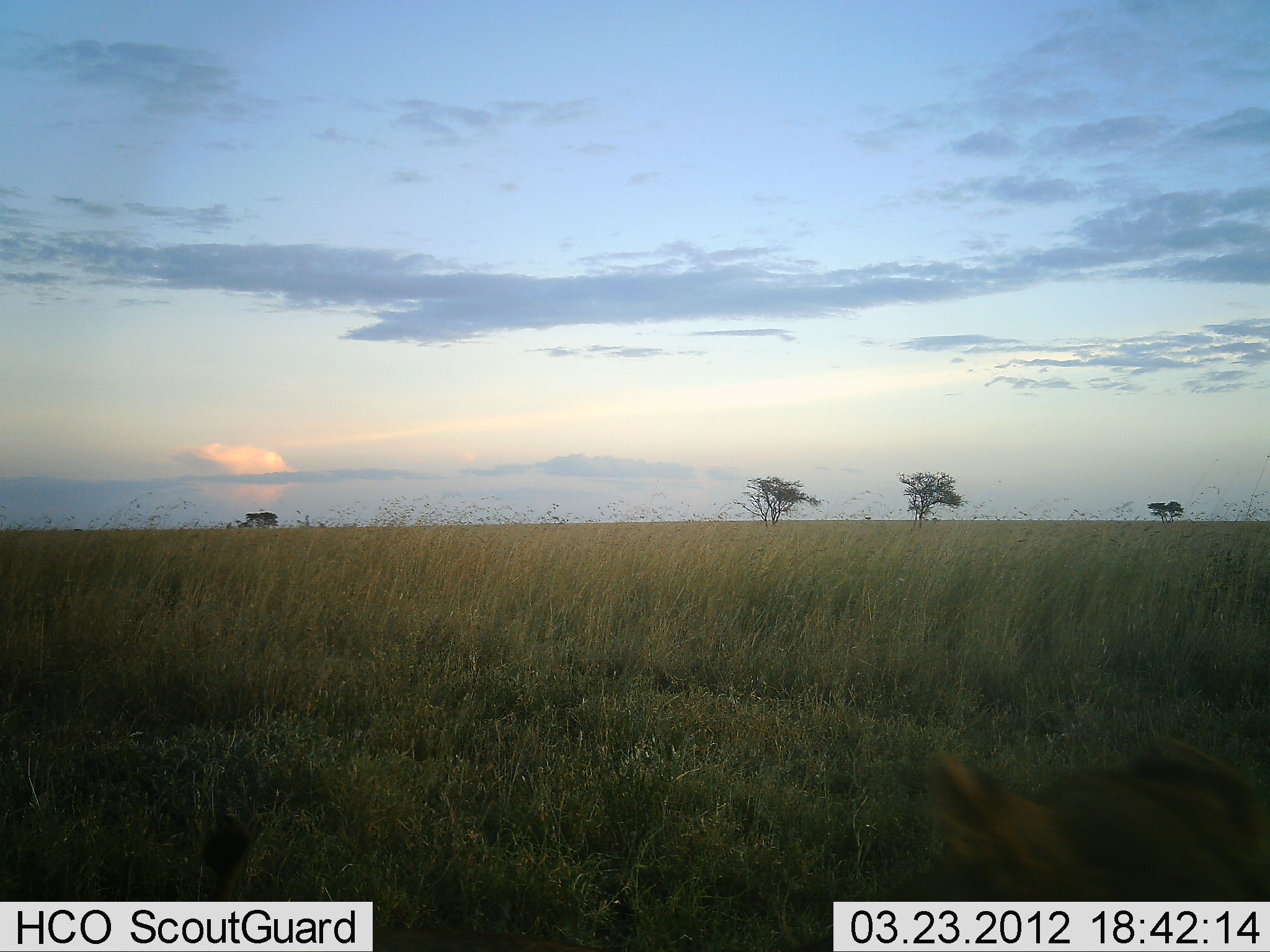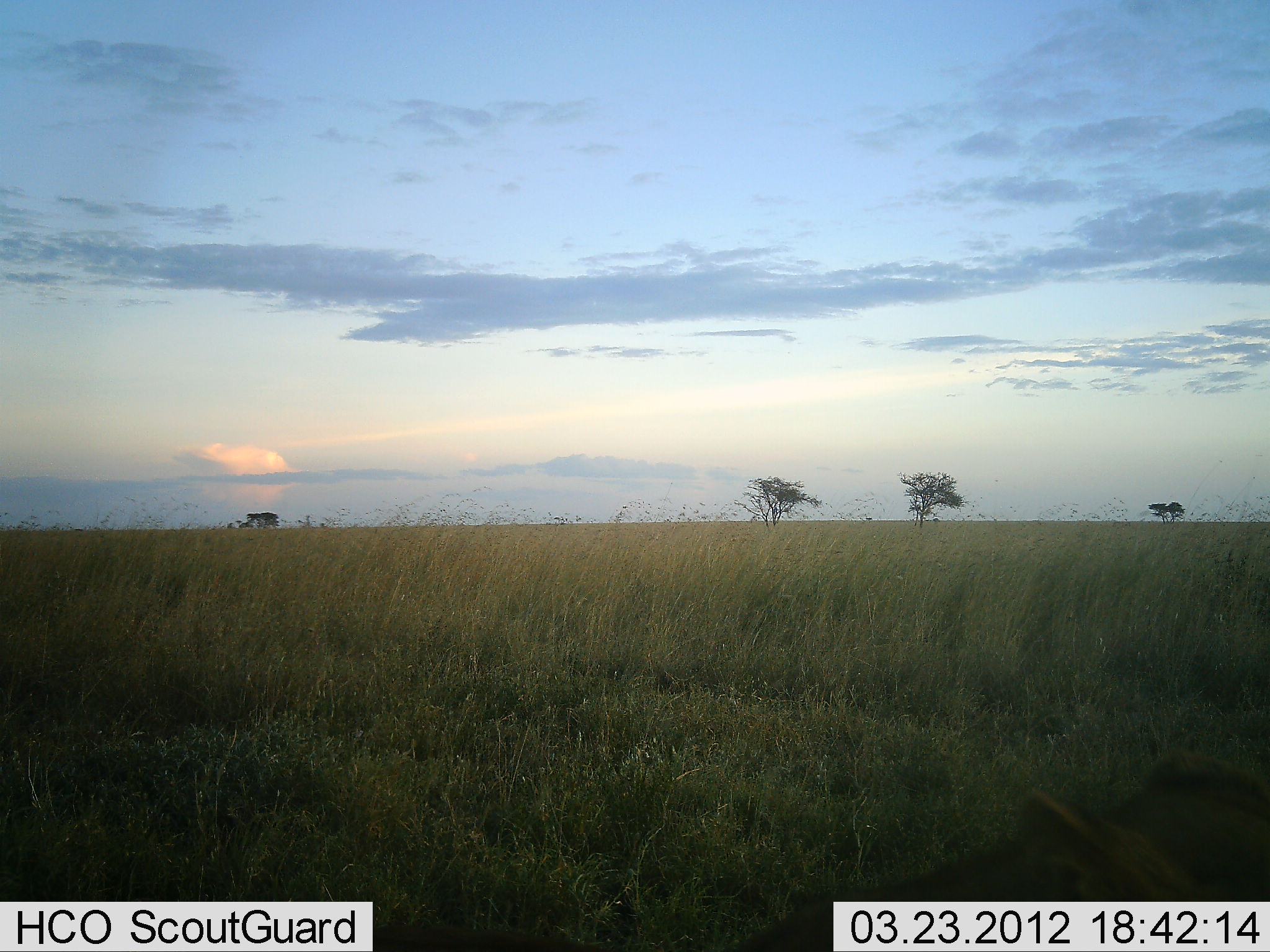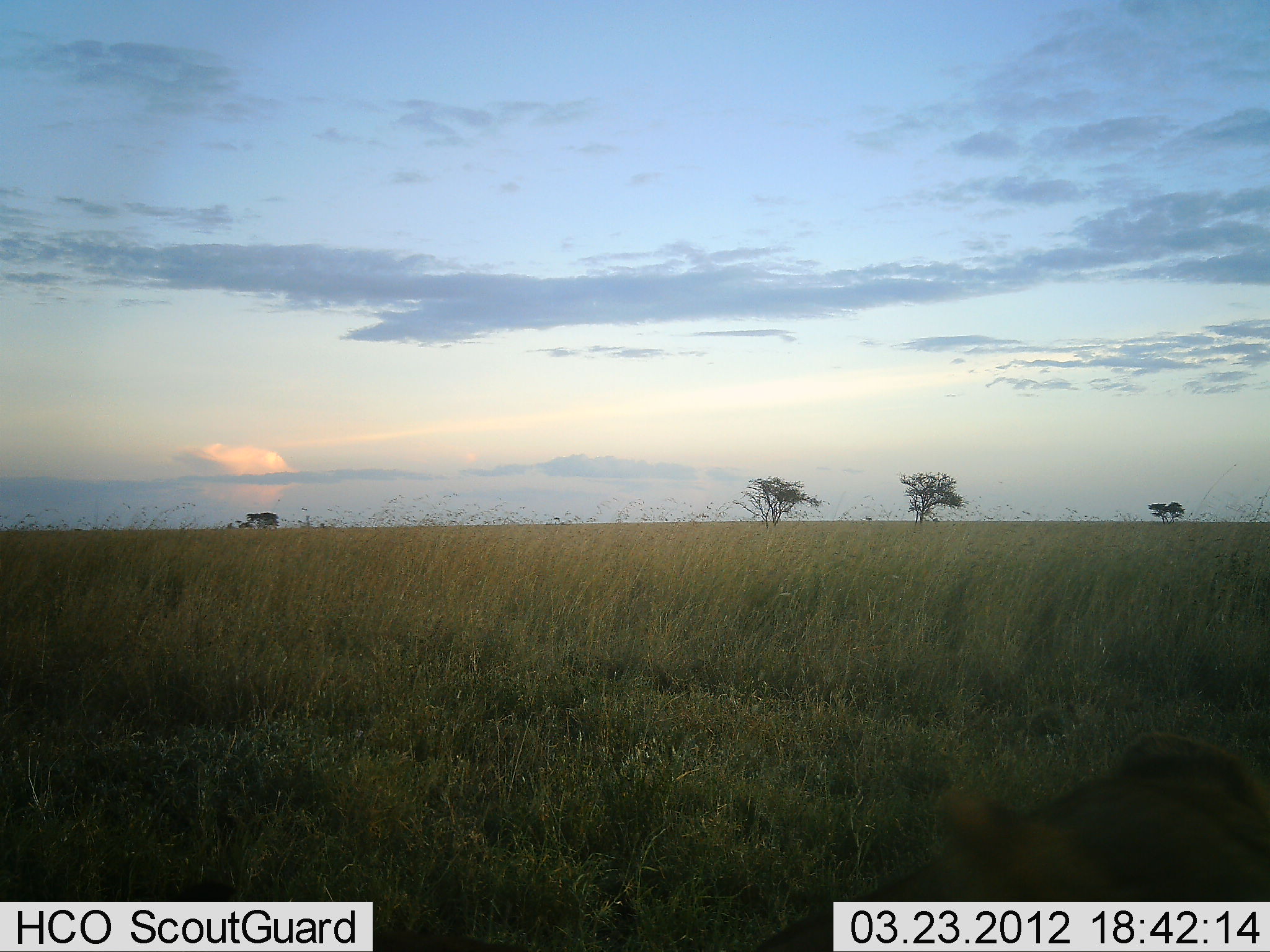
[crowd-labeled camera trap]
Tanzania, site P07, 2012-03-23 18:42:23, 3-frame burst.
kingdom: Animalia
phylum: Chordata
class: Mammalia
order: Carnivora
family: Felidae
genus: Panthera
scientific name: Panthera leo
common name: lion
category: lionfemale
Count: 1.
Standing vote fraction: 0%.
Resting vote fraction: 100%.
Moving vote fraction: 0%.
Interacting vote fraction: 0%.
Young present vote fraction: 0%.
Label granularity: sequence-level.